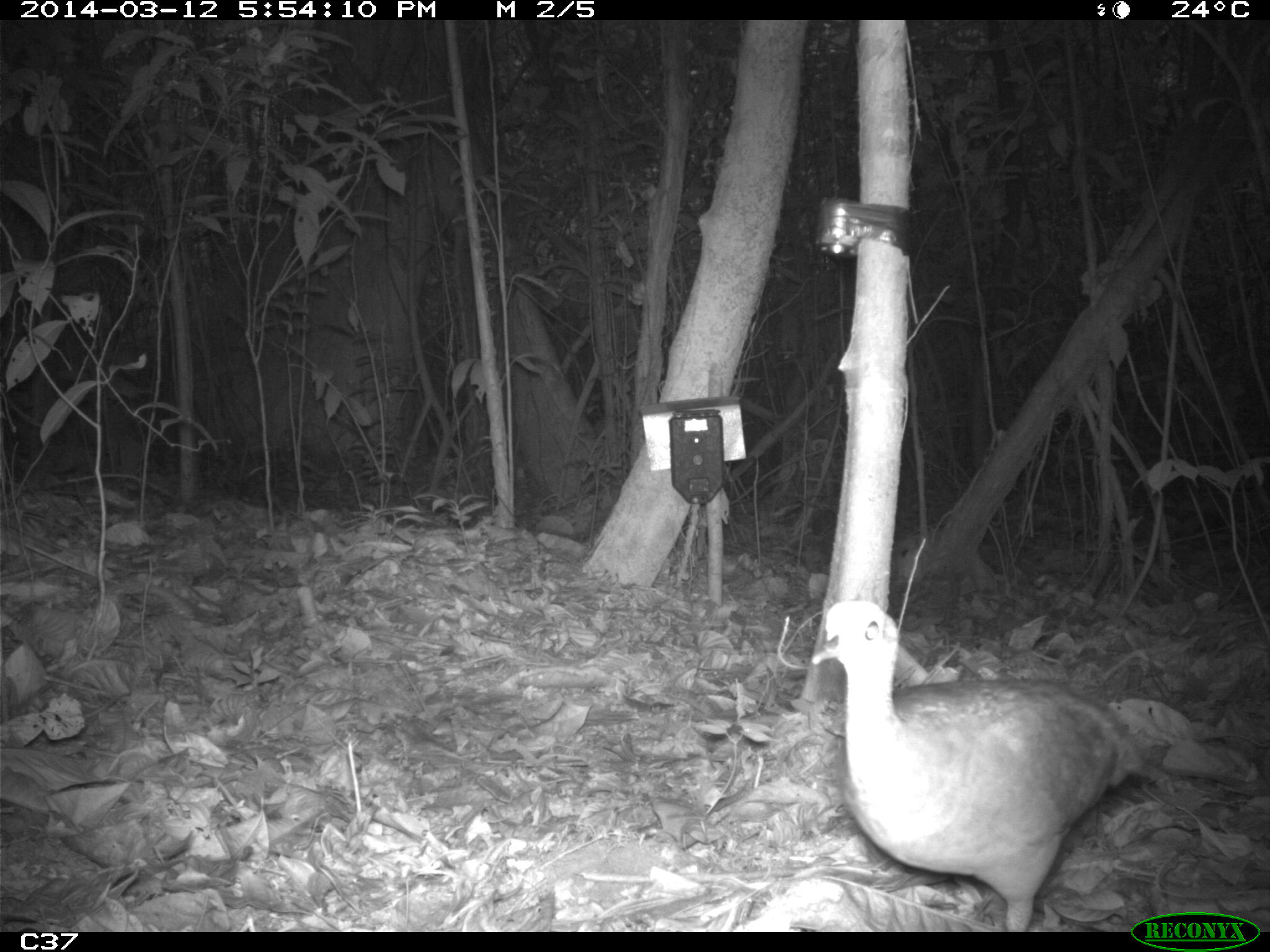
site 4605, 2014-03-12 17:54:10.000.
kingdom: Animalia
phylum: Chordata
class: Aves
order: Tinamiformes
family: Tinamidae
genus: Tinamus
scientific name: Tinamus major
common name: great tinamou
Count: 1.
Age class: adult.